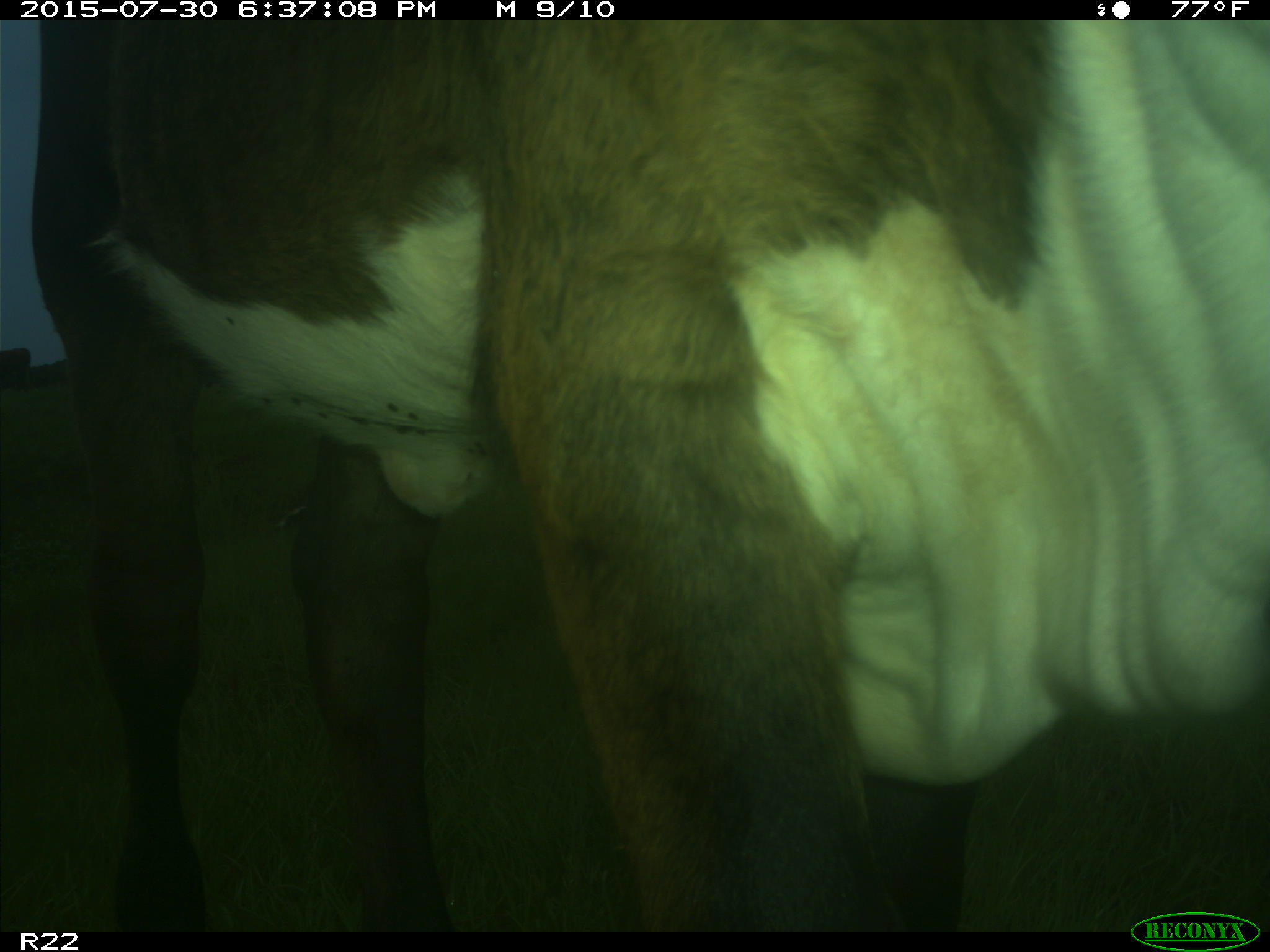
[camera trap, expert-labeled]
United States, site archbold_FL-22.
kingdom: Animalia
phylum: Chordata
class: Mammalia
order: Artiodactyla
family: Bovidae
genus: Bos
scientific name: Bos taurus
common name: domestic cow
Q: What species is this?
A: Bos taurus (domestic cow).